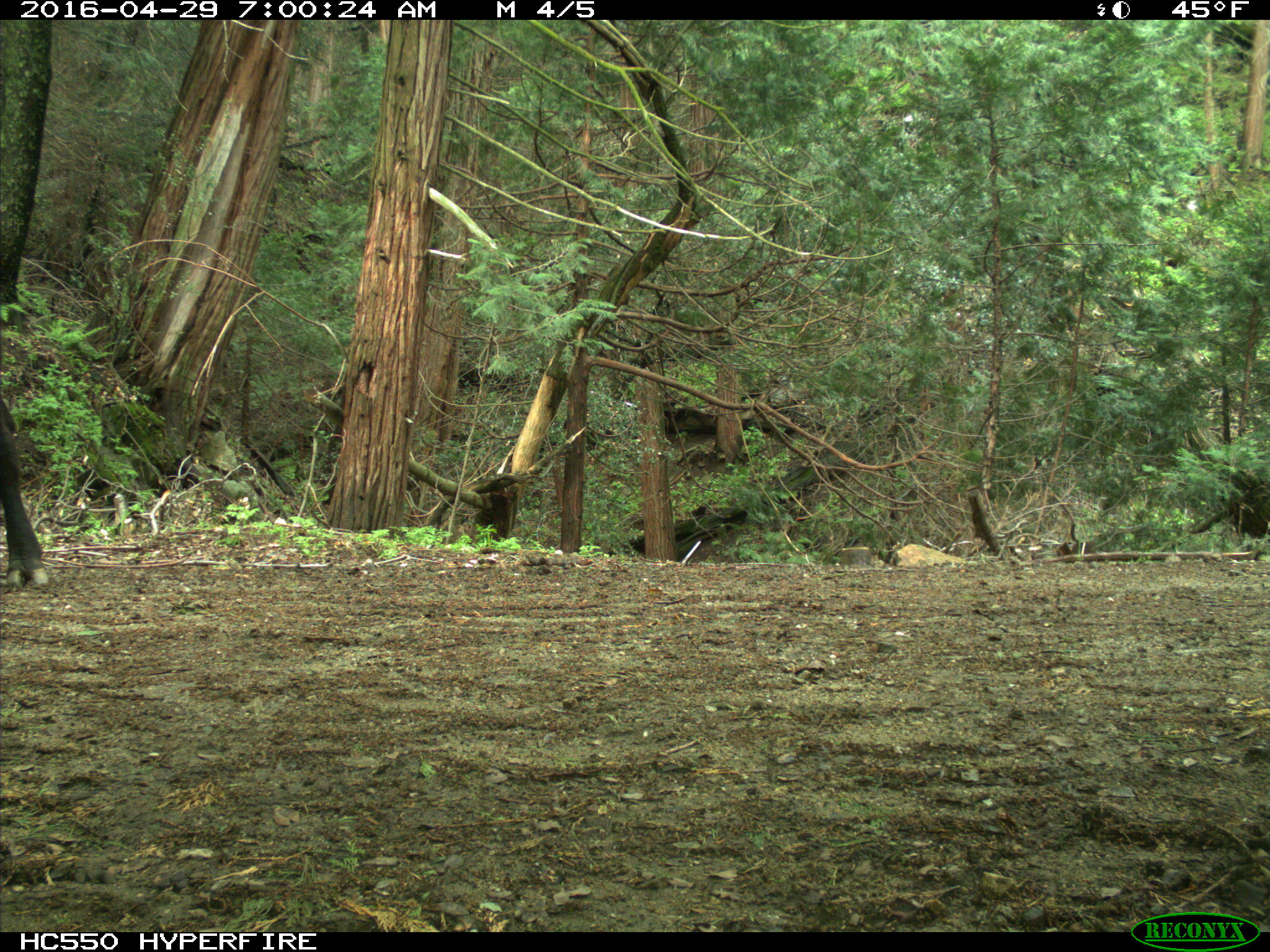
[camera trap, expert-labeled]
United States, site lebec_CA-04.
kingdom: Animalia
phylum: Chordata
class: Mammalia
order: Artiodactyla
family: Bovidae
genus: Bos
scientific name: Bos taurus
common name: domestic cow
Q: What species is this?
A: Bos taurus (domestic cow).